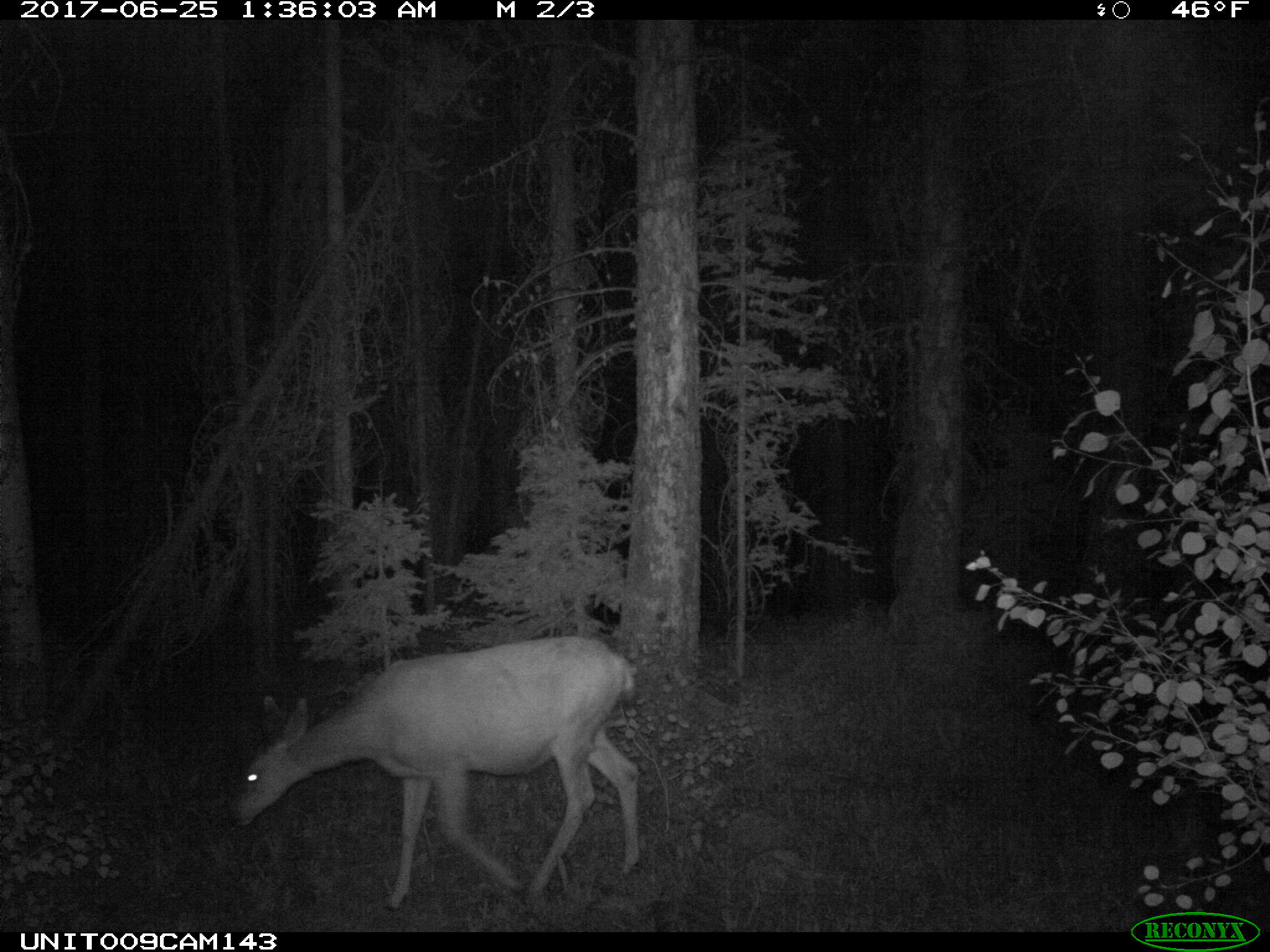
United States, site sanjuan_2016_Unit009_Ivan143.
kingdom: Animalia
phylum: Chordata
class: Mammalia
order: Artiodactyla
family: Cervidae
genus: Odocoileus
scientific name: Odocoileus hemionus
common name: mule deer